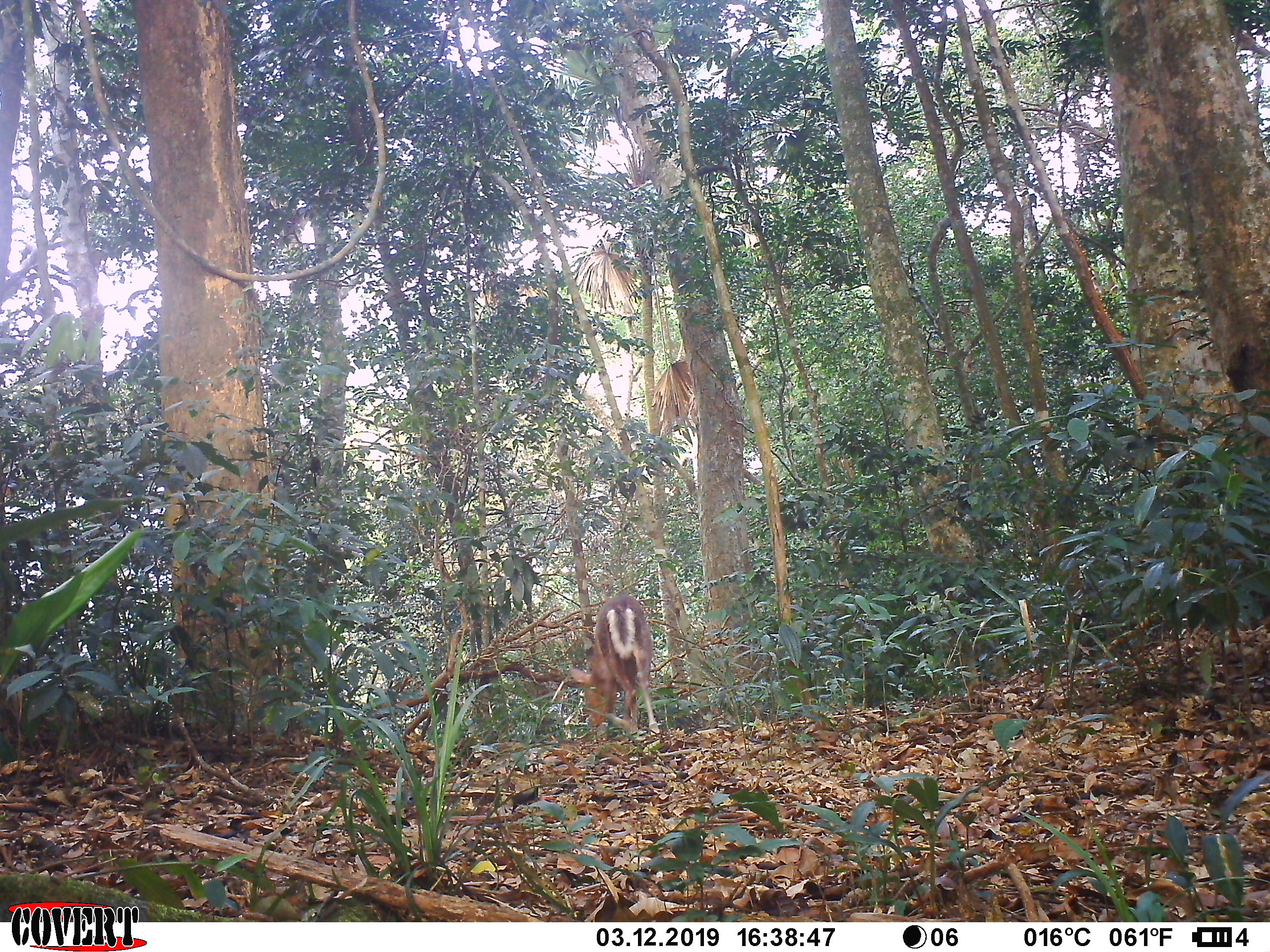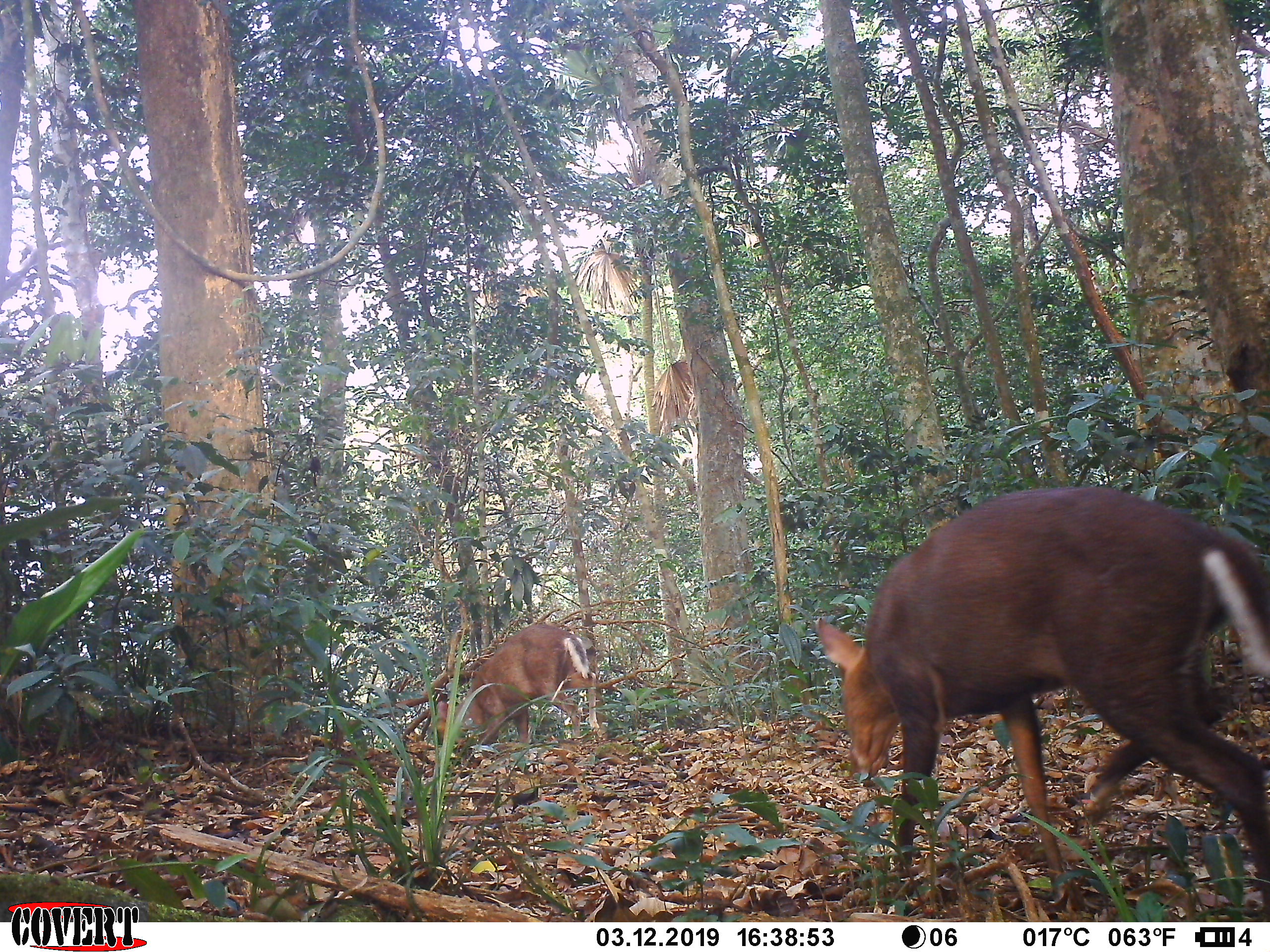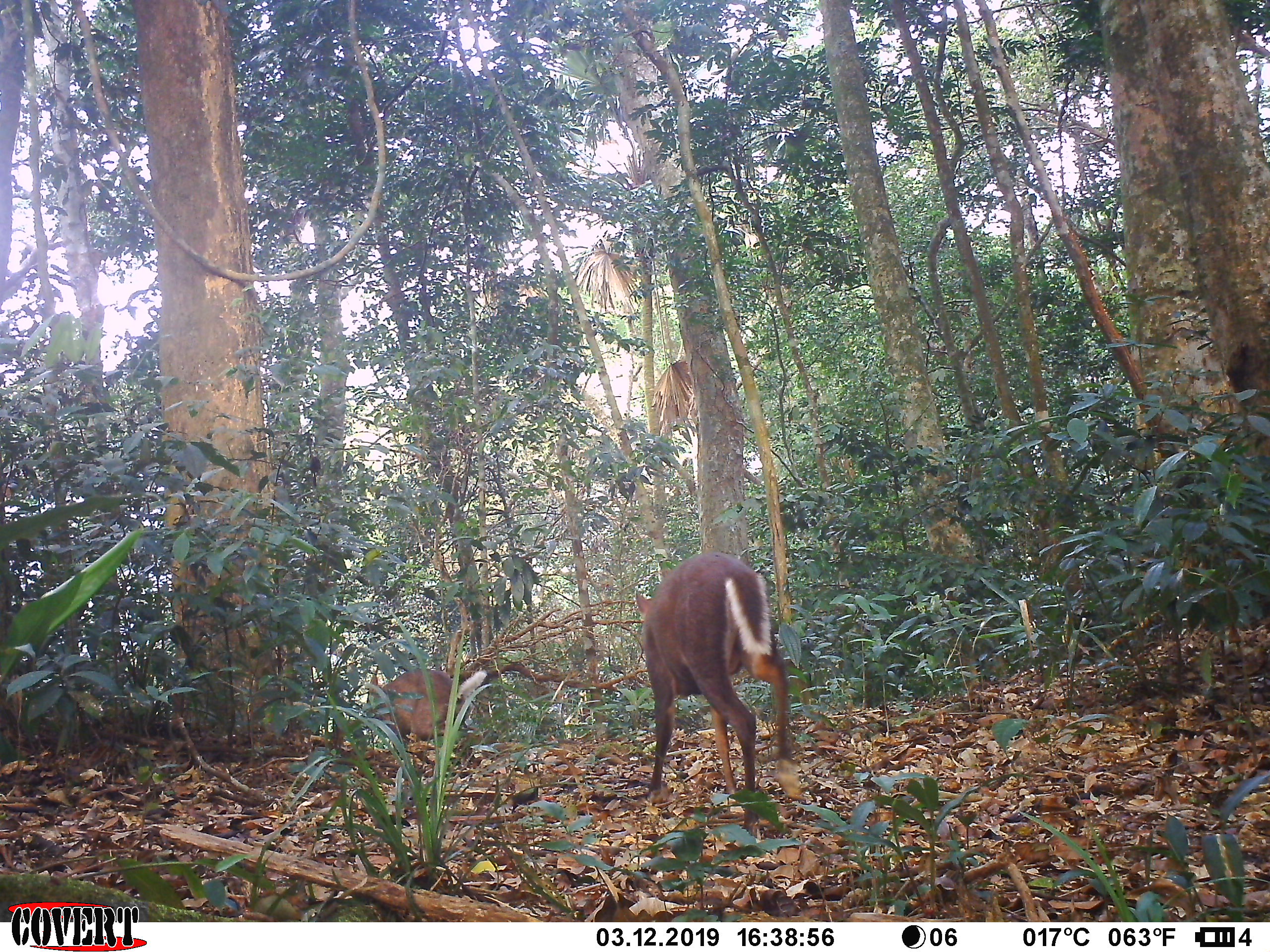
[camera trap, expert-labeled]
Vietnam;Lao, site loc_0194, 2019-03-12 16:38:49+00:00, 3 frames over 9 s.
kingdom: Animalia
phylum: Chordata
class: Mammalia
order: Artiodactyla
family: Cervidae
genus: Muntiacus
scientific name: Muntiacus rooseveltorum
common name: roosevelt's muntjac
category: roosevelts muntjac group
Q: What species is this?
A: Roosevelts muntjac group (roosevelt's muntjac) (Muntiacus rooseveltorum).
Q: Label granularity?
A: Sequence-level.